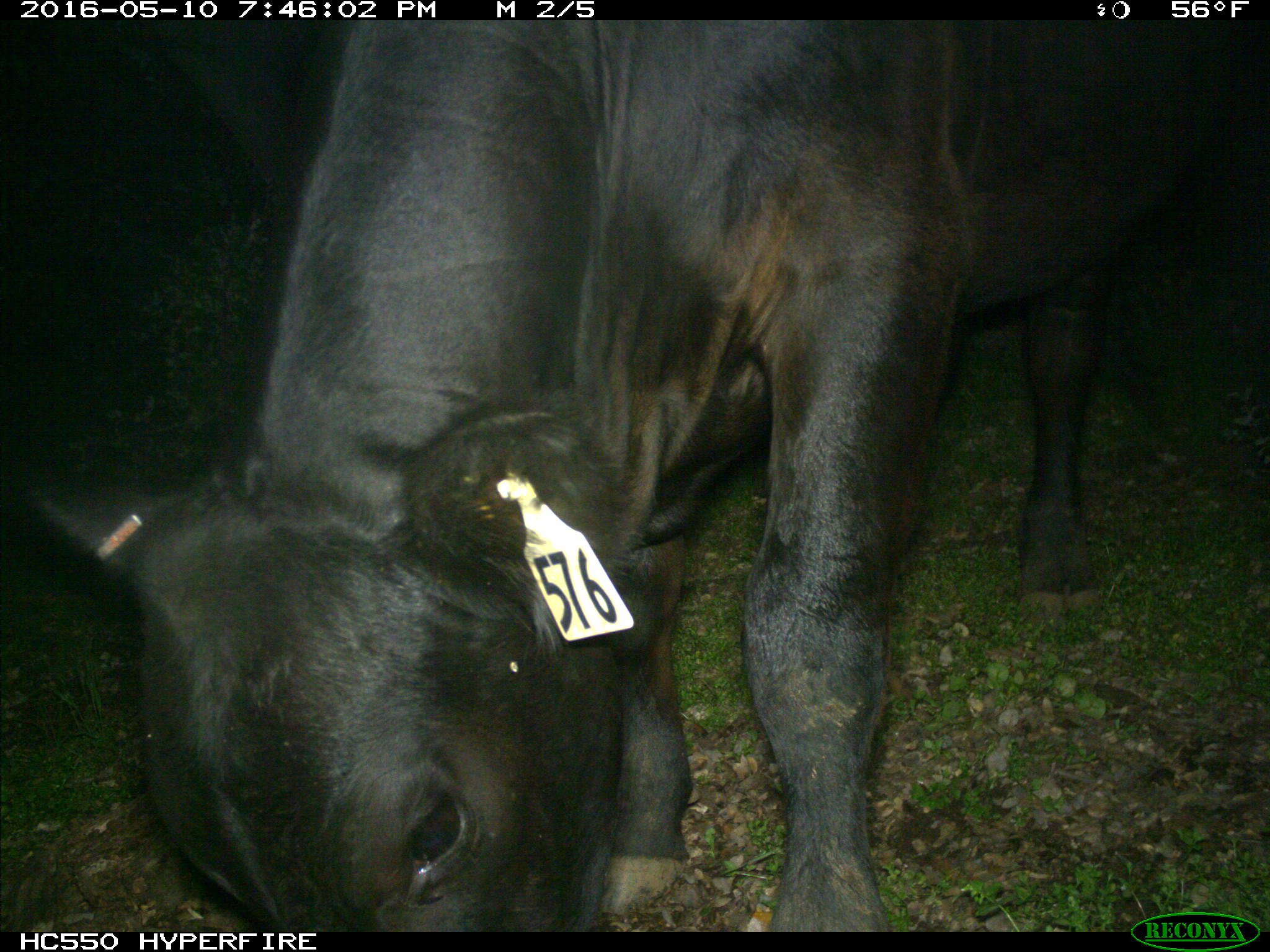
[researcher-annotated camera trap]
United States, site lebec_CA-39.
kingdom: Animalia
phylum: Chordata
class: Mammalia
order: Artiodactyla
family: Bovidae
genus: Bos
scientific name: Bos taurus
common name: domestic cow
Bos taurus (domestic cow).